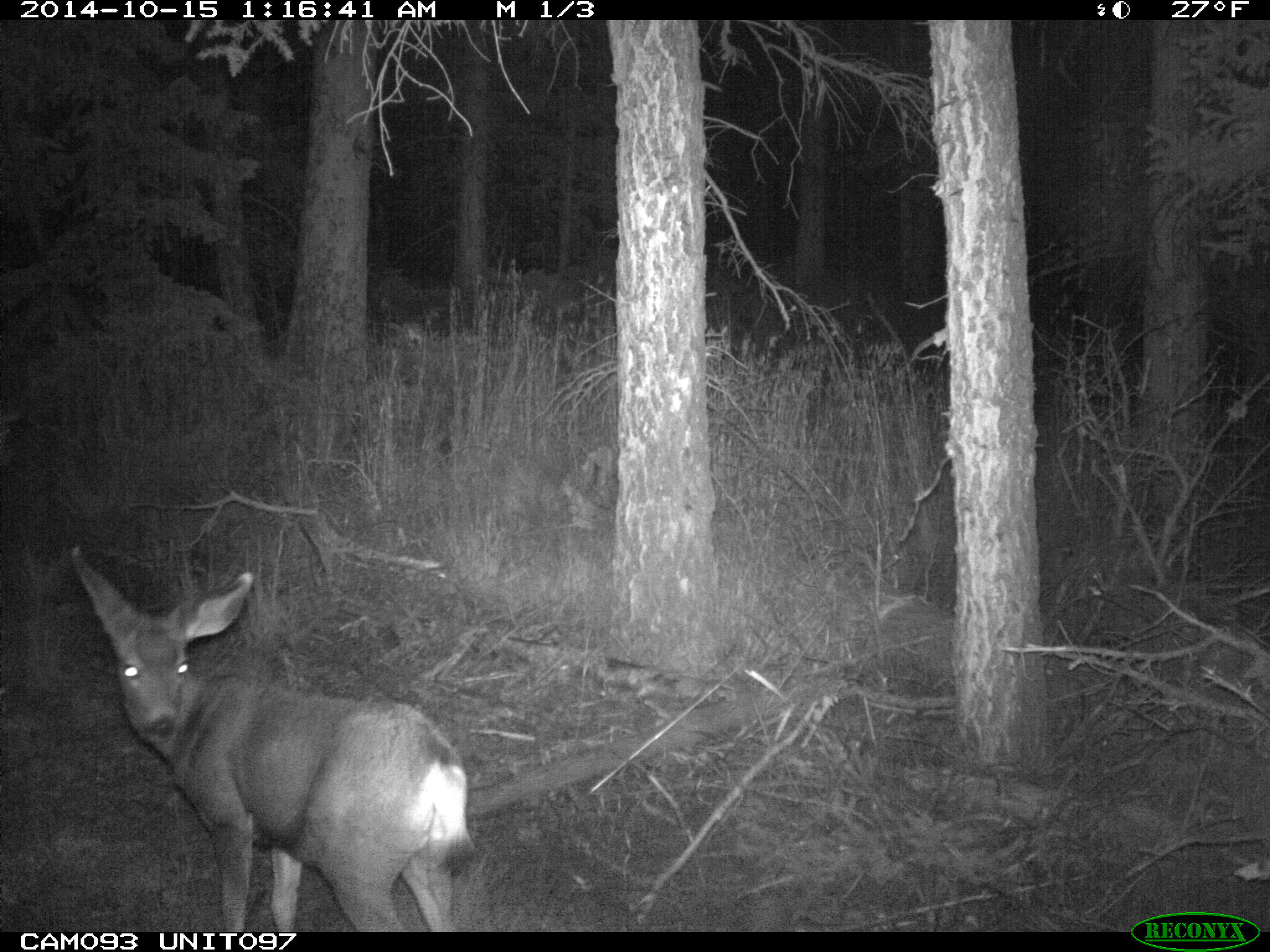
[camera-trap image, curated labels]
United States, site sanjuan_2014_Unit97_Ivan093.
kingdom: Animalia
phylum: Chordata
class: Mammalia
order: Artiodactyla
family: Cervidae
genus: Odocoileus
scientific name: Odocoileus hemionus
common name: mule deer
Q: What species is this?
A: Odocoileus hemionus (mule deer).